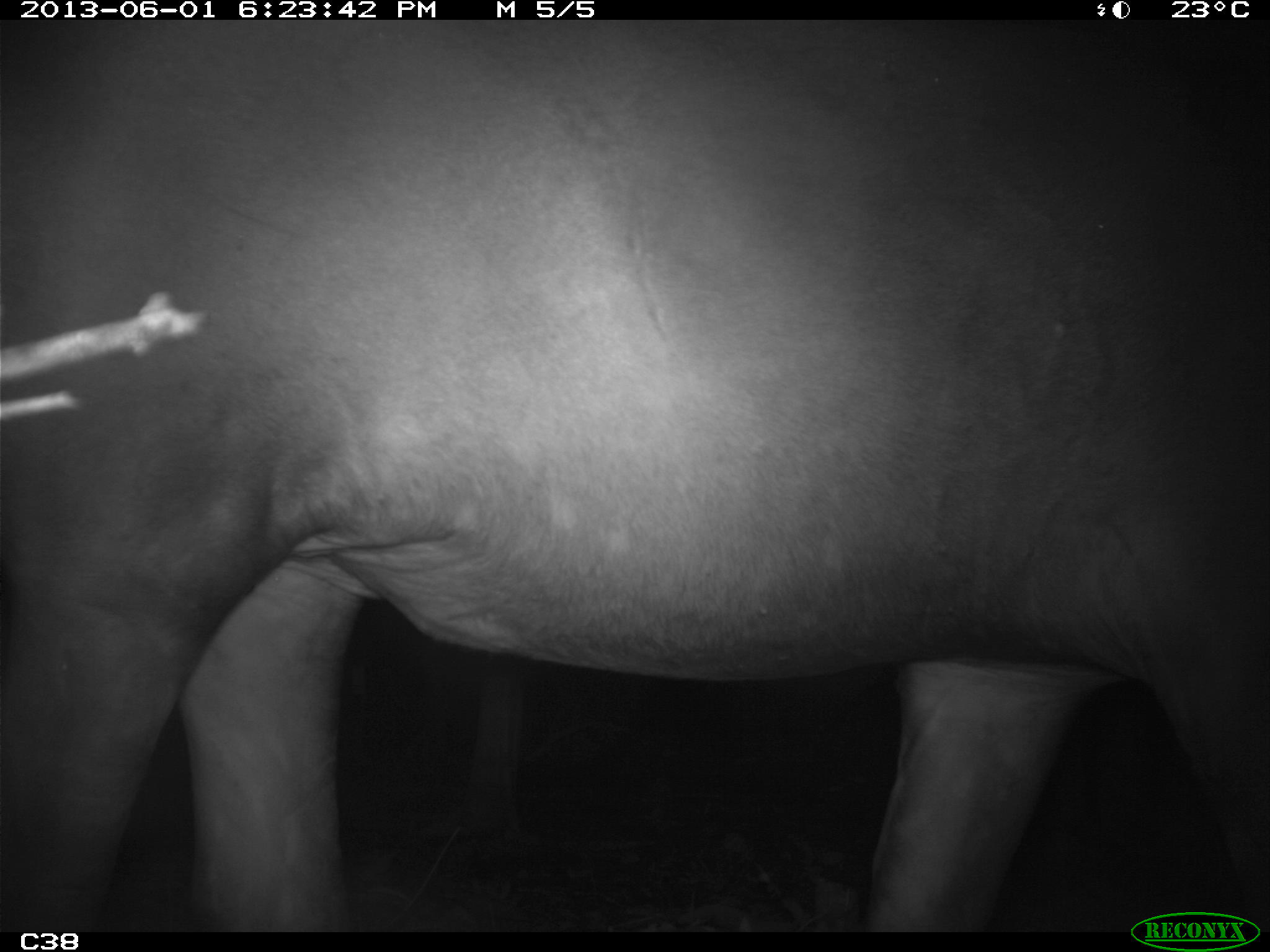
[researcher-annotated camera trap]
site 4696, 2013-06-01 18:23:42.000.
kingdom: Animalia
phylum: Chordata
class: Mammalia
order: Perissodactyla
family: Tapiridae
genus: Tapirus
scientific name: Tapirus terrestris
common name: south american tapir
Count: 1.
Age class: adult.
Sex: male.